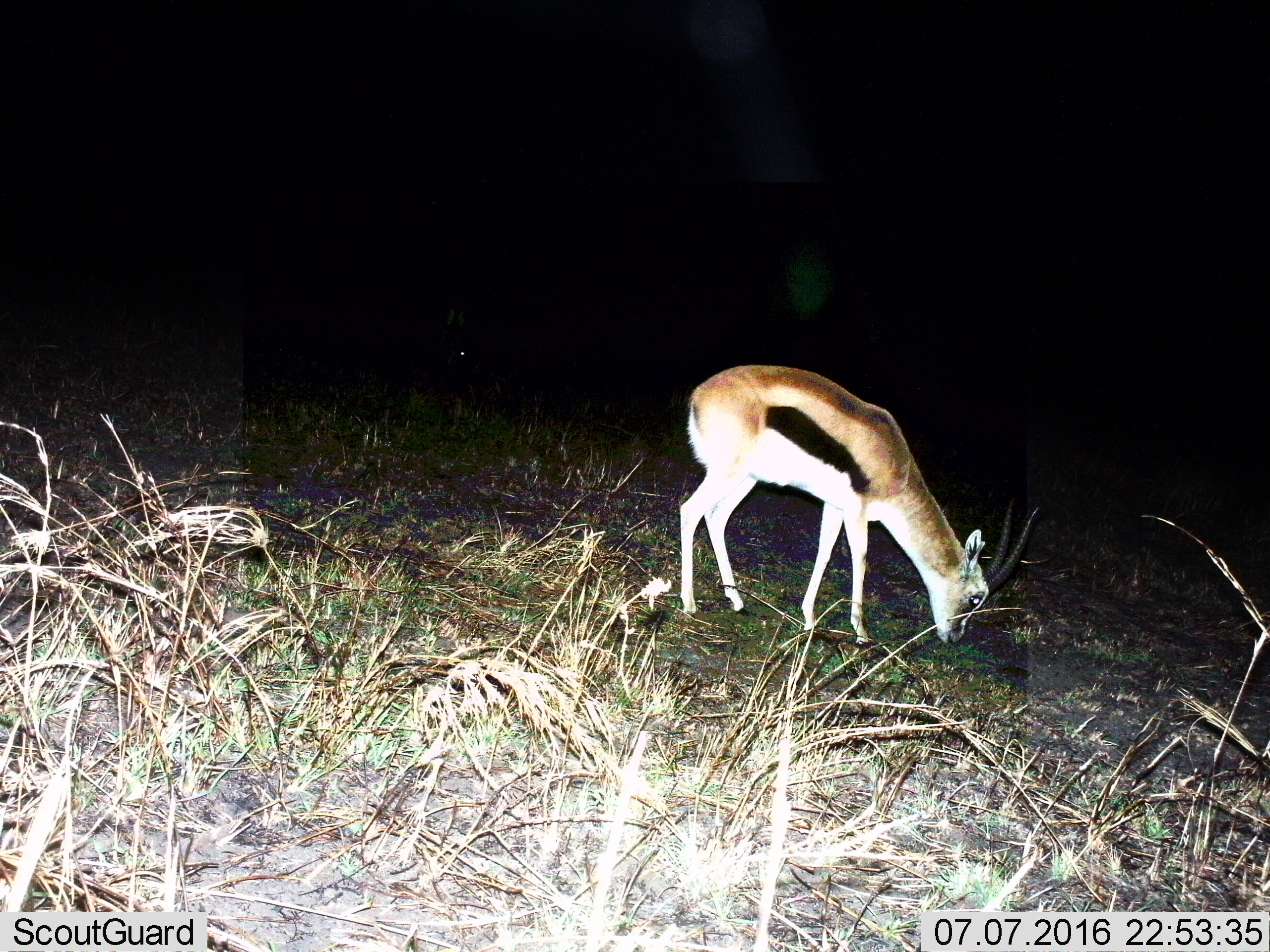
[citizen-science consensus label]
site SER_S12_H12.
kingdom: Animalia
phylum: Chordata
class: Mammalia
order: Artiodactyla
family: Bovidae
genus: Eudorcas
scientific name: Eudorcas thomsonii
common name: thomson's gazelle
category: gazellethomsons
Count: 1.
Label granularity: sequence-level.